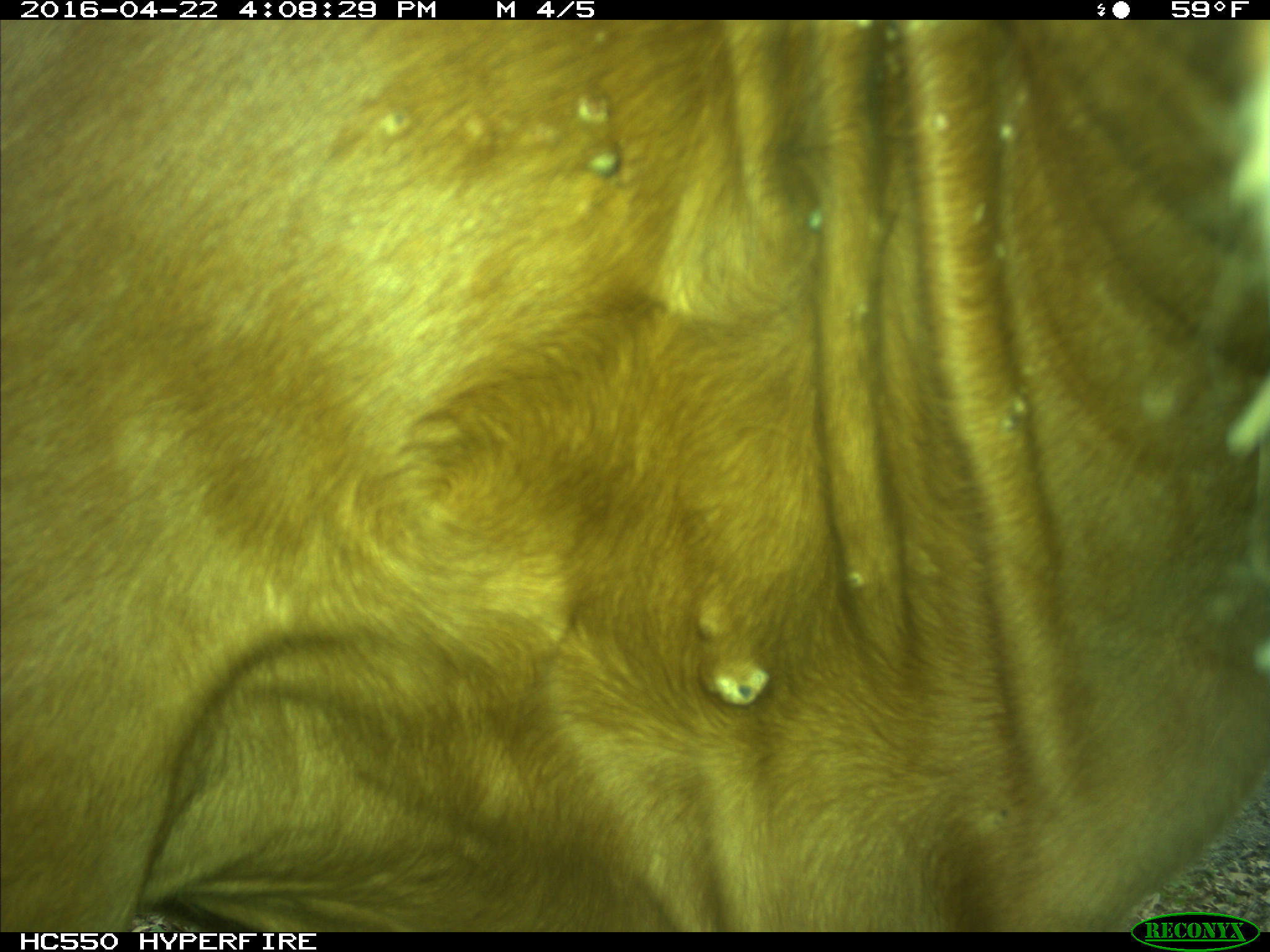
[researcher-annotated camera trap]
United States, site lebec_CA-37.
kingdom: Animalia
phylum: Chordata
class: Mammalia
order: Artiodactyla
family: Bovidae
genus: Bos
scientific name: Bos taurus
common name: domestic cow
Bos taurus (domestic cow).